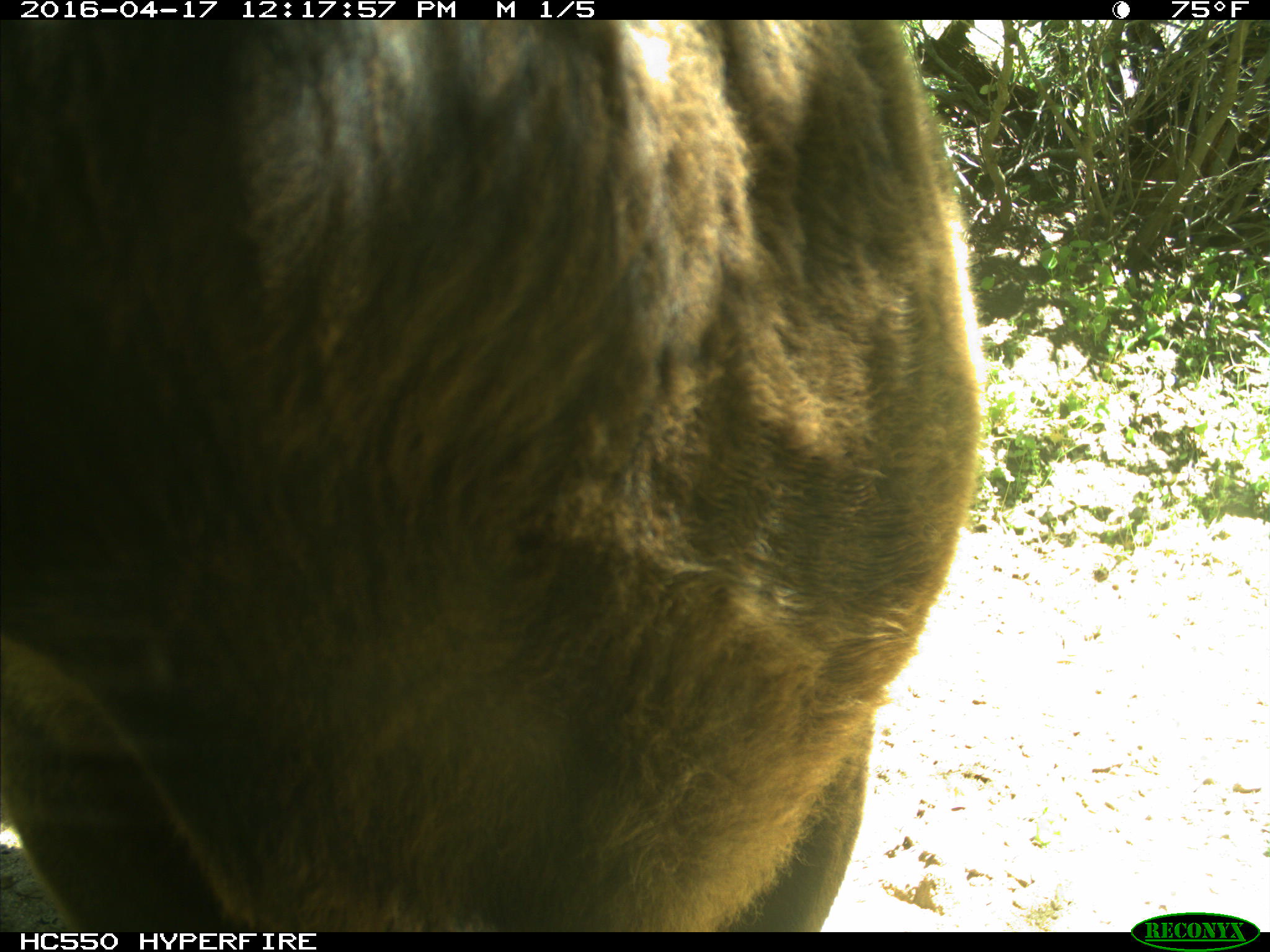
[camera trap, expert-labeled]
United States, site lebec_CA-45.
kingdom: Animalia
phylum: Chordata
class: Mammalia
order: Artiodactyla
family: Bovidae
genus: Bos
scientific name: Bos taurus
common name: domestic cow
Bos taurus (domestic cow).